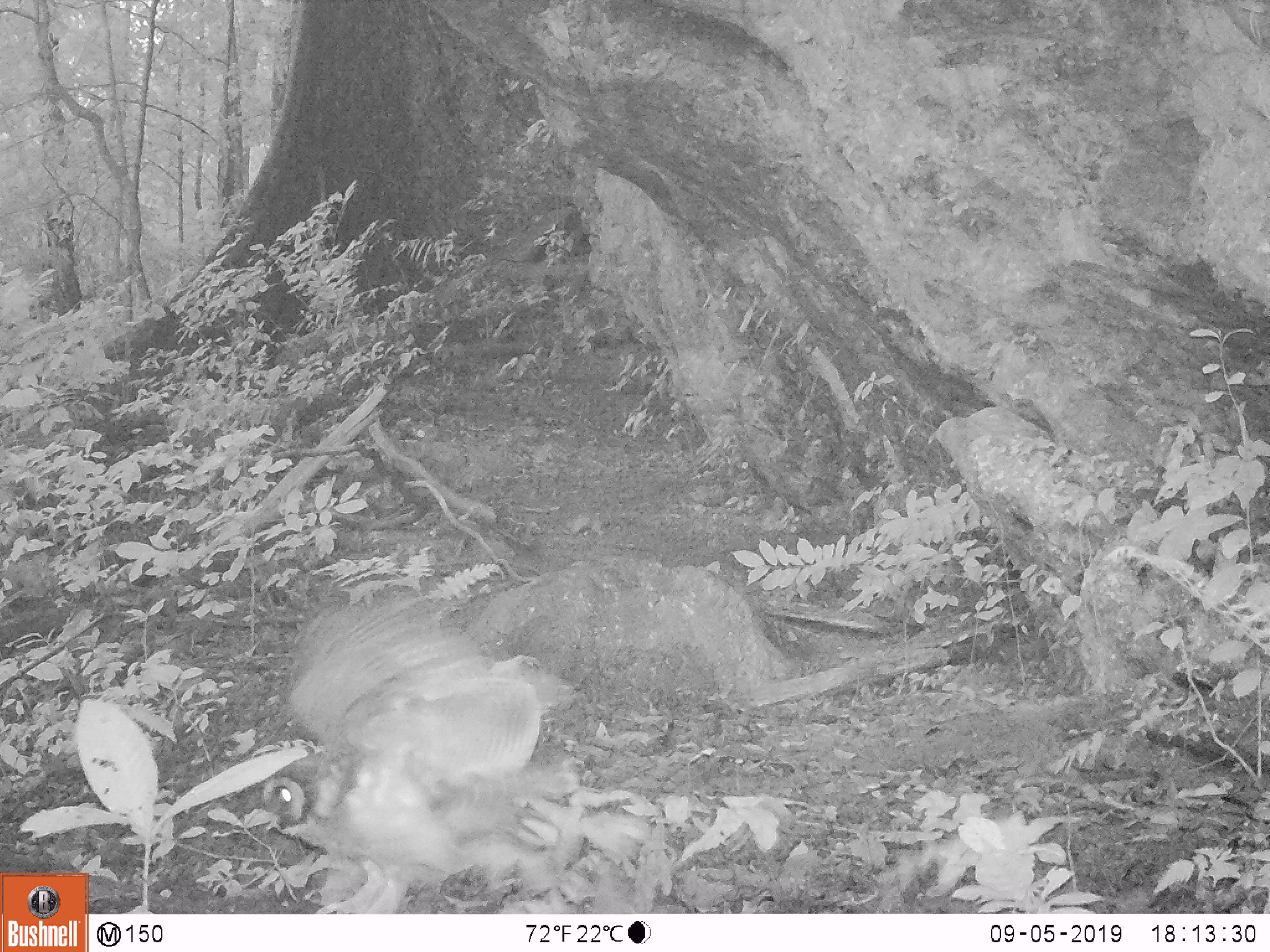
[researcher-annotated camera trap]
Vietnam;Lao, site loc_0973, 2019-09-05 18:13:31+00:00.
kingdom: Animalia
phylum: Chordata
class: Aves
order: Strigiformes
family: Strigidae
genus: Strix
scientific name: Strix leptogrammica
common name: brown wood owl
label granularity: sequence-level